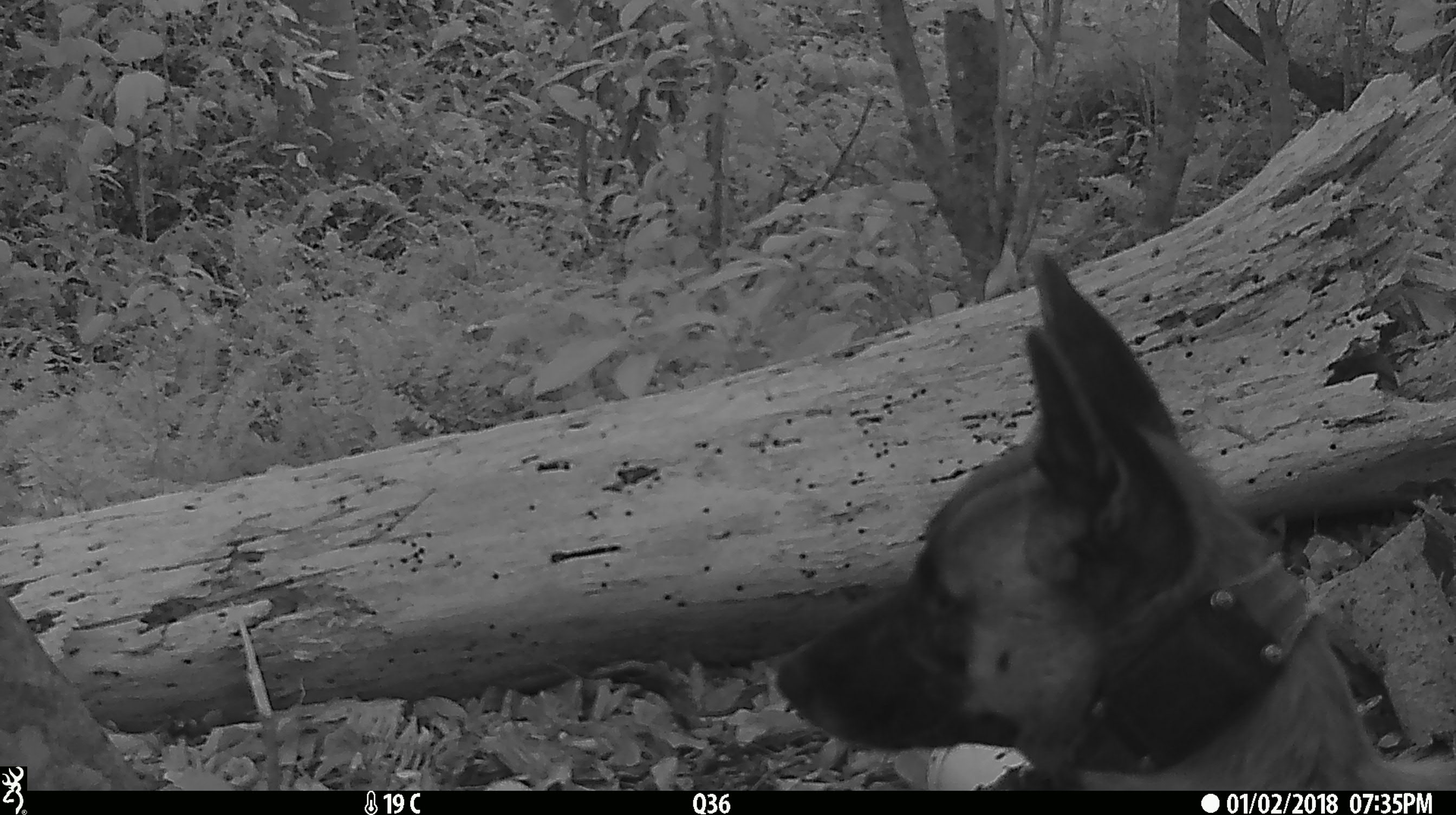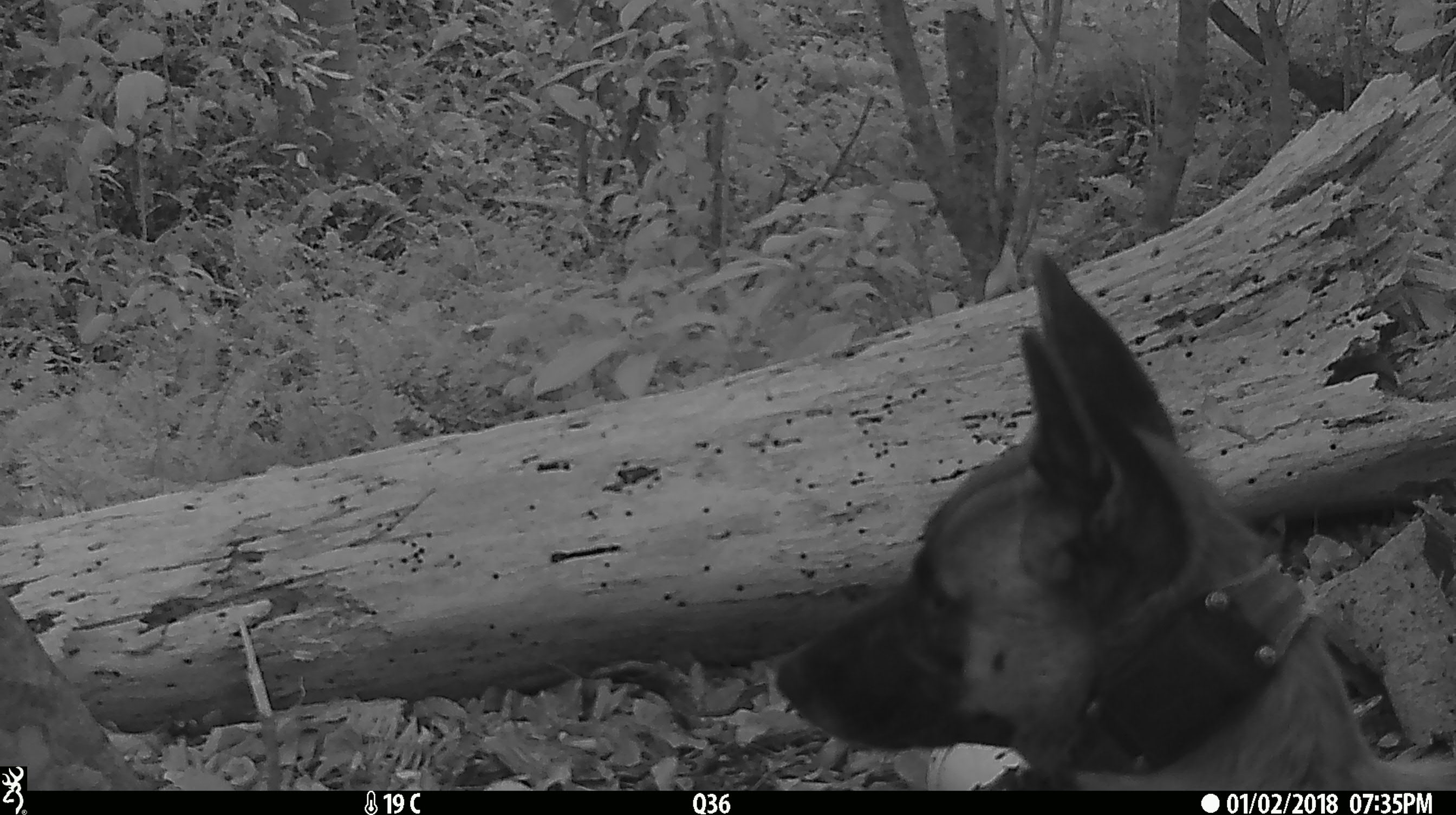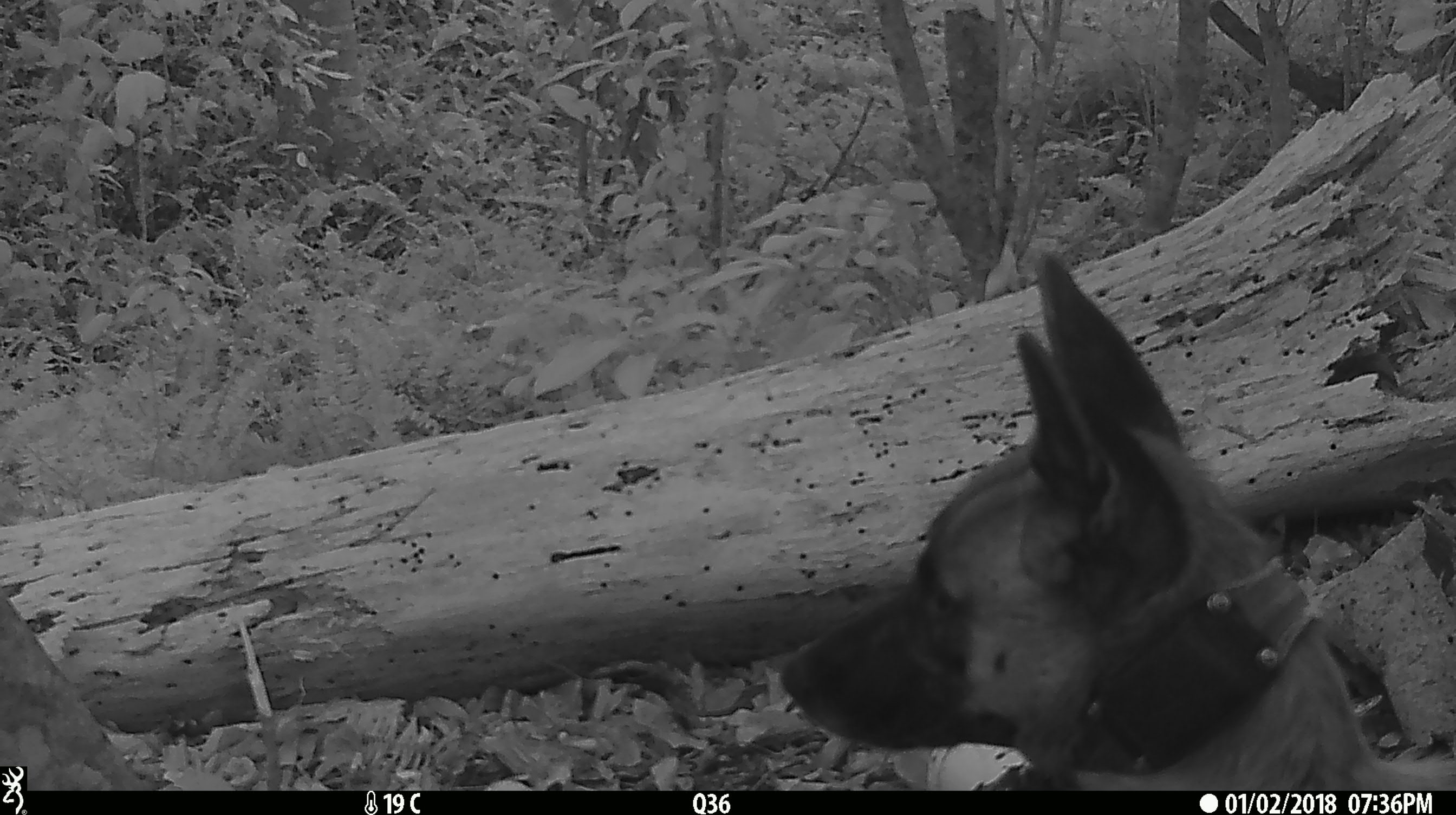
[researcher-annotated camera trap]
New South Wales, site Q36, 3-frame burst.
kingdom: Animalia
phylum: Chordata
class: Mammalia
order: Carnivora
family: Canidae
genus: Canis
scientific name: Canis familiaris dingo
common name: dingo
Dingo (Canis familiaris dingo).